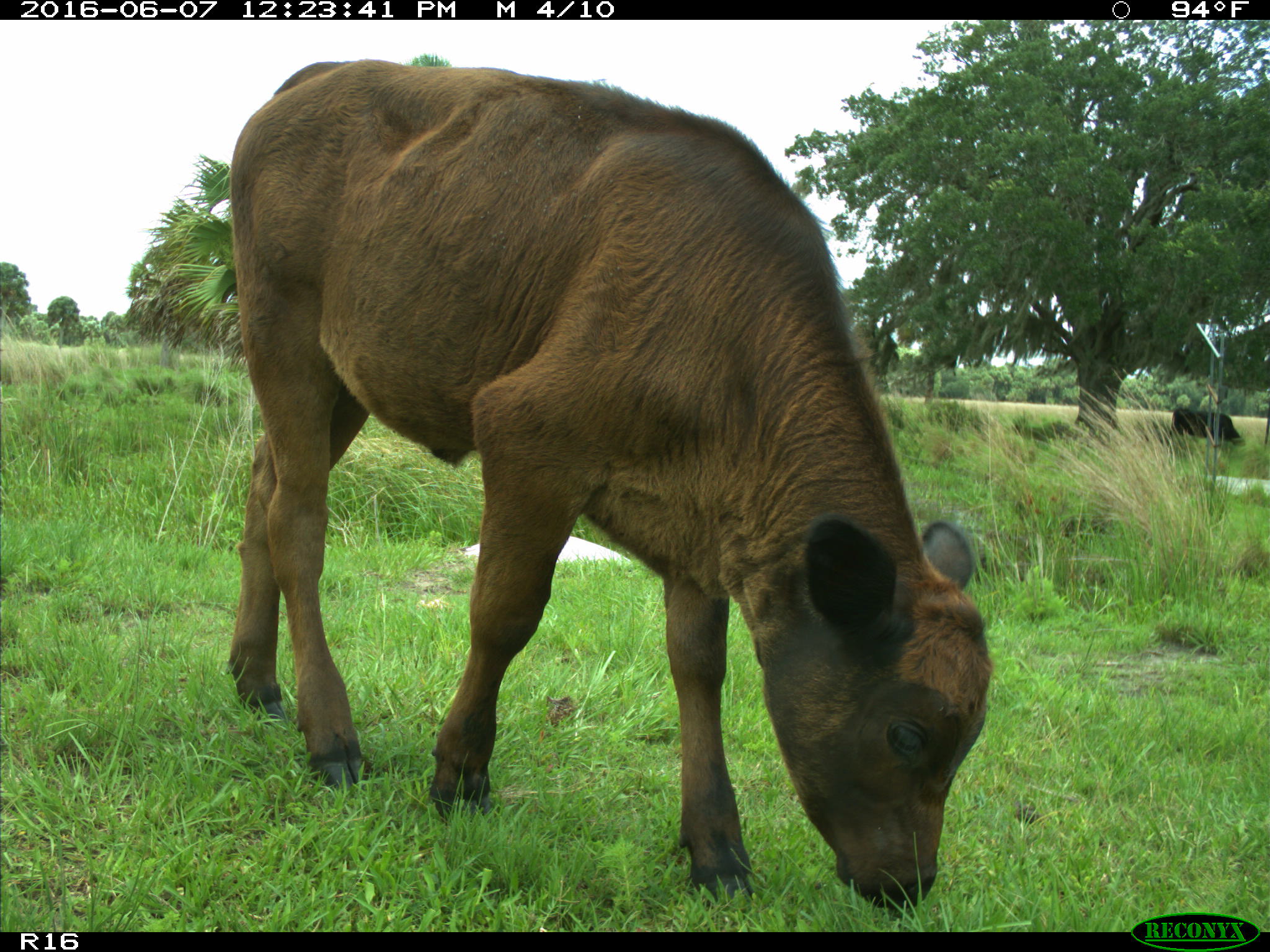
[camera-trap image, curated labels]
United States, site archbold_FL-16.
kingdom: Animalia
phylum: Chordata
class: Mammalia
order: Artiodactyla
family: Bovidae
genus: Bos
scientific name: Bos taurus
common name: domestic cow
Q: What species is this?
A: Bos taurus (domestic cow).